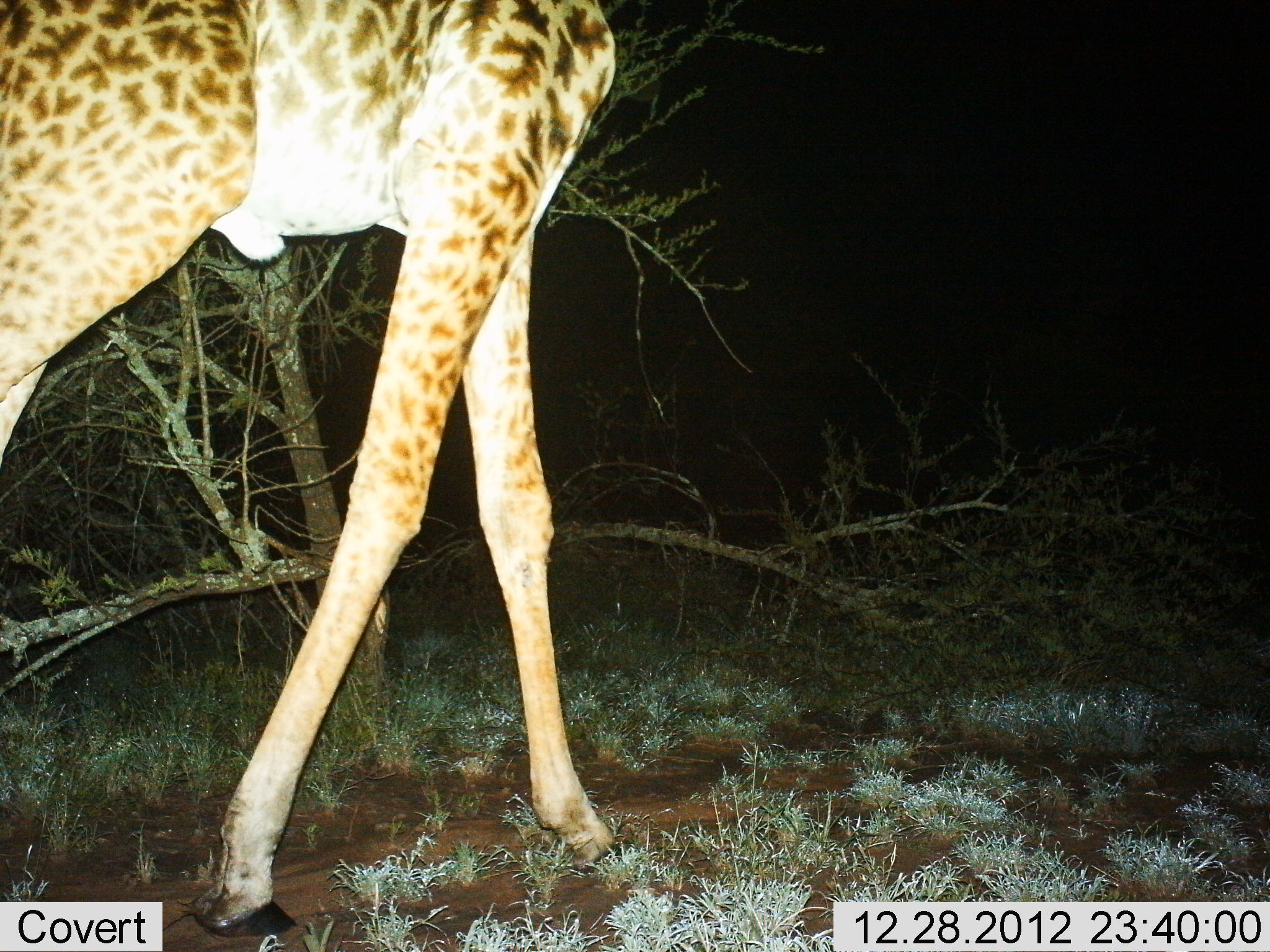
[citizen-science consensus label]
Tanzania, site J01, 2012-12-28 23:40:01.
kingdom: Animalia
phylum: Chordata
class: Mammalia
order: Artiodactyla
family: Giraffidae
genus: Giraffa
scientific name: Giraffa camelopardalis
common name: giraffe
Giraffe (Giraffa camelopardalis), count 1. Behavior (volunteer vote fractions): standing 31%, resting 0%, moving 75%, interacting 0%. Young present (vote fraction): 0%. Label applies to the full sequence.